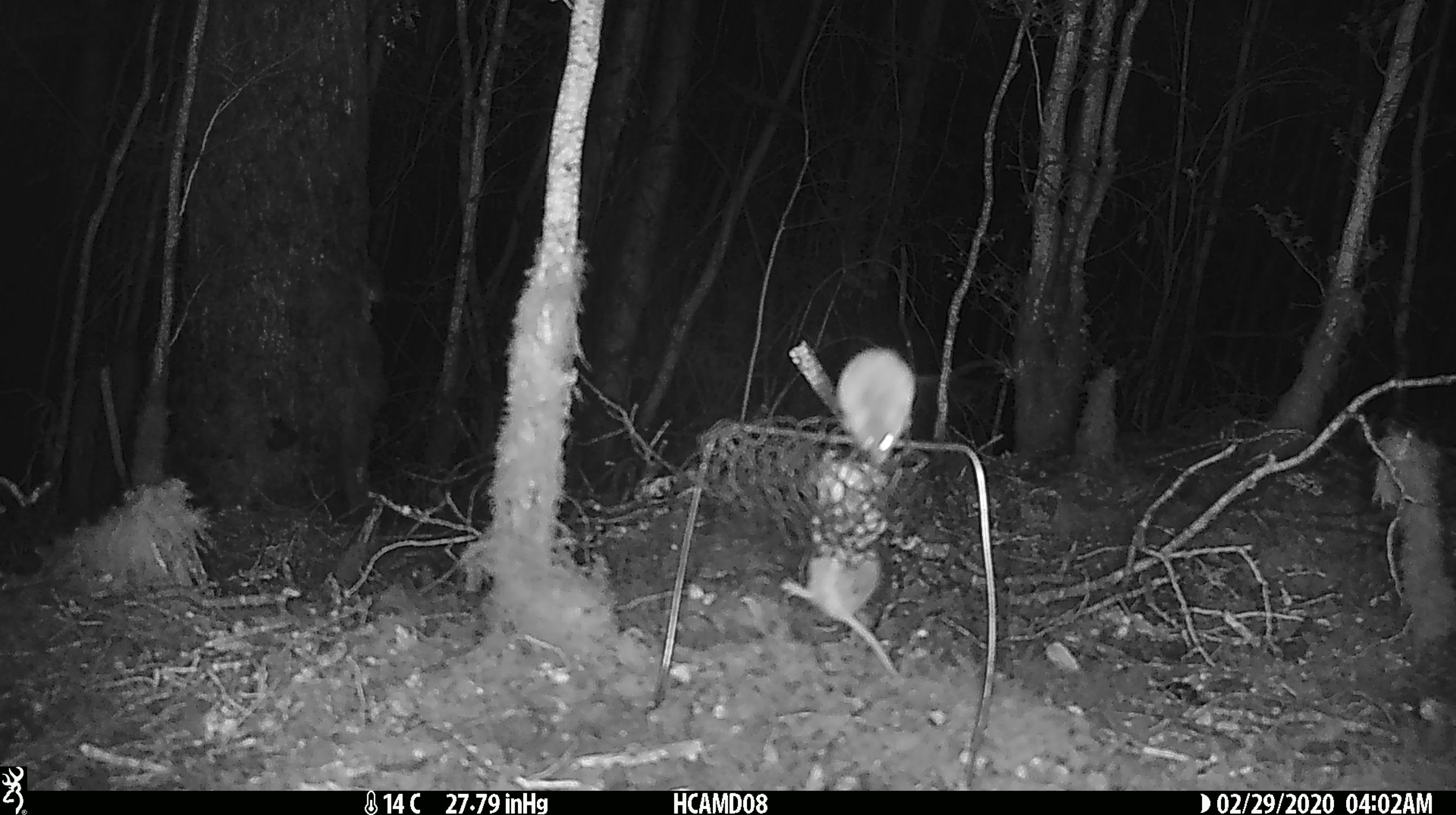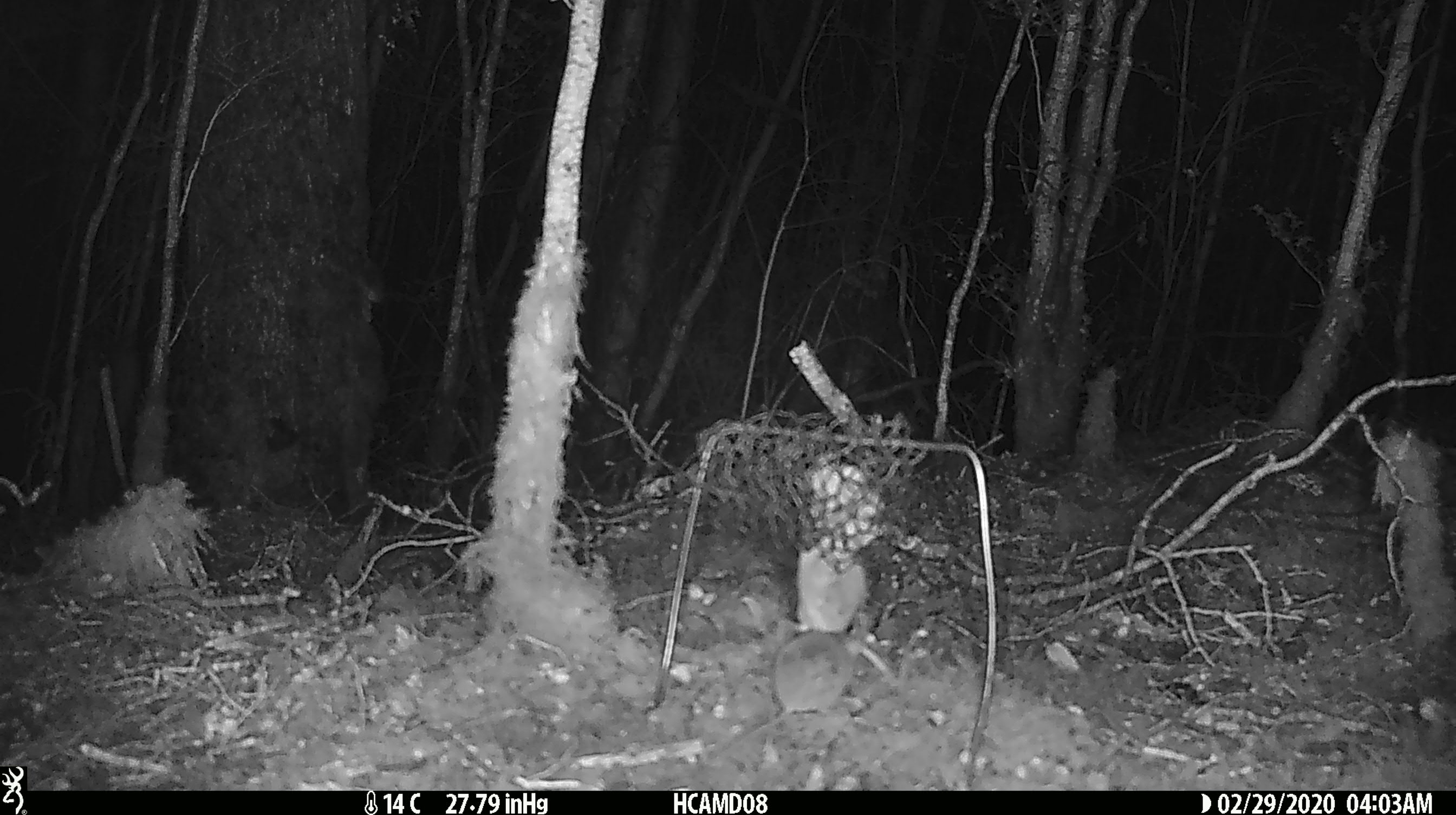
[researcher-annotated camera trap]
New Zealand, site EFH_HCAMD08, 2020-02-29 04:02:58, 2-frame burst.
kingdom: Animalia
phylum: Chordata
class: Mammalia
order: Rodentia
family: Muridae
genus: Mus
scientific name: Mus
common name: mouse